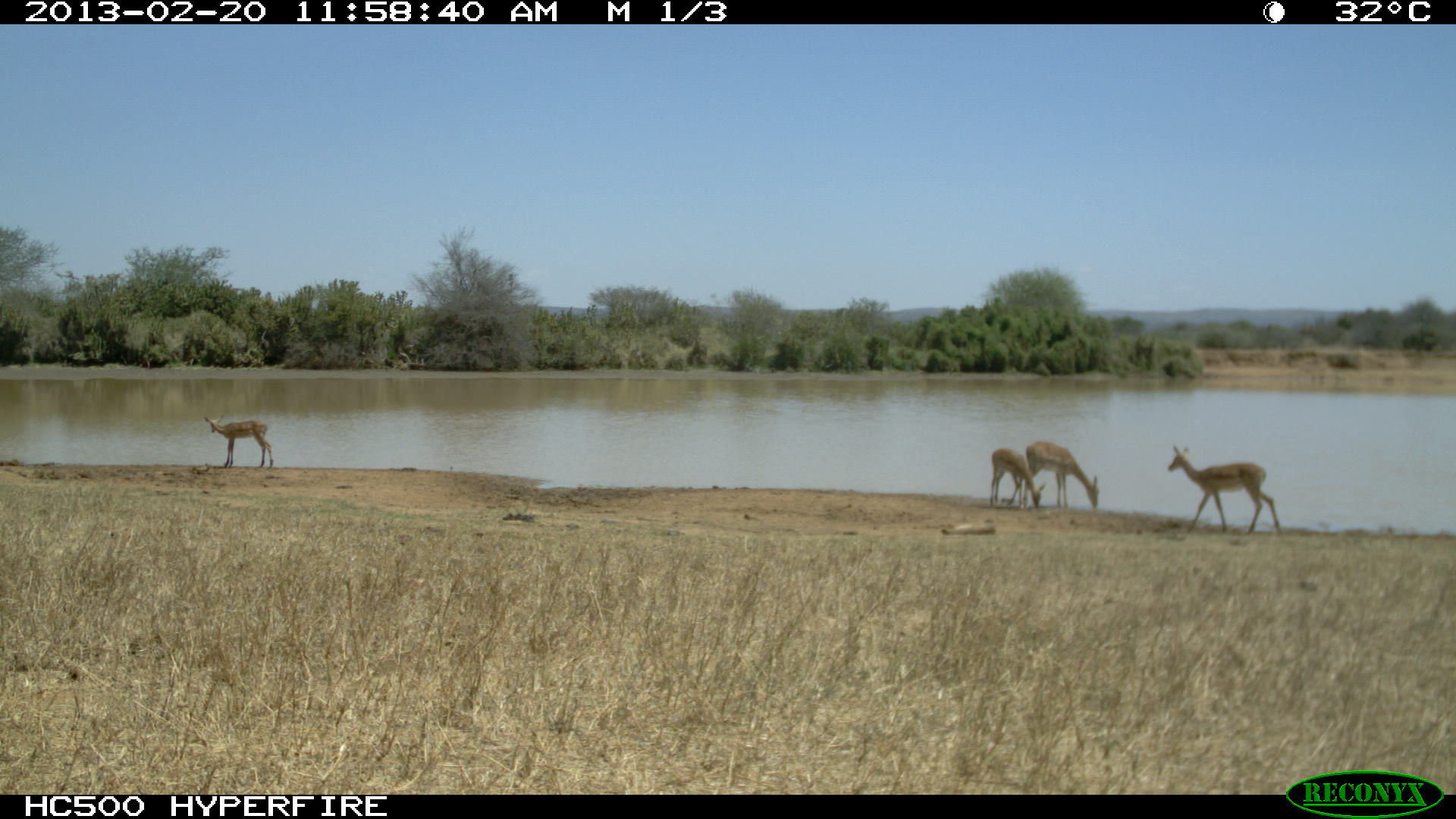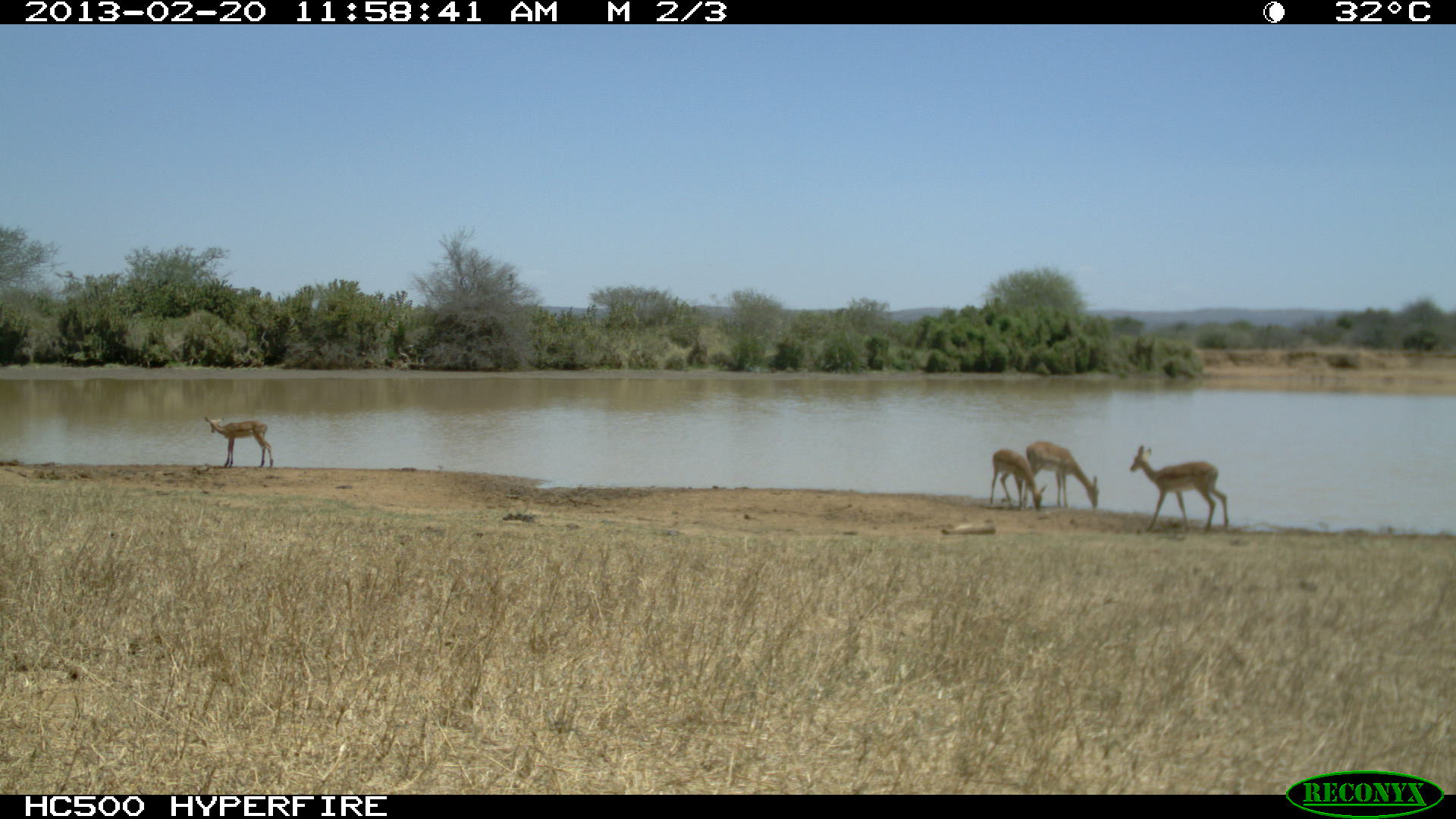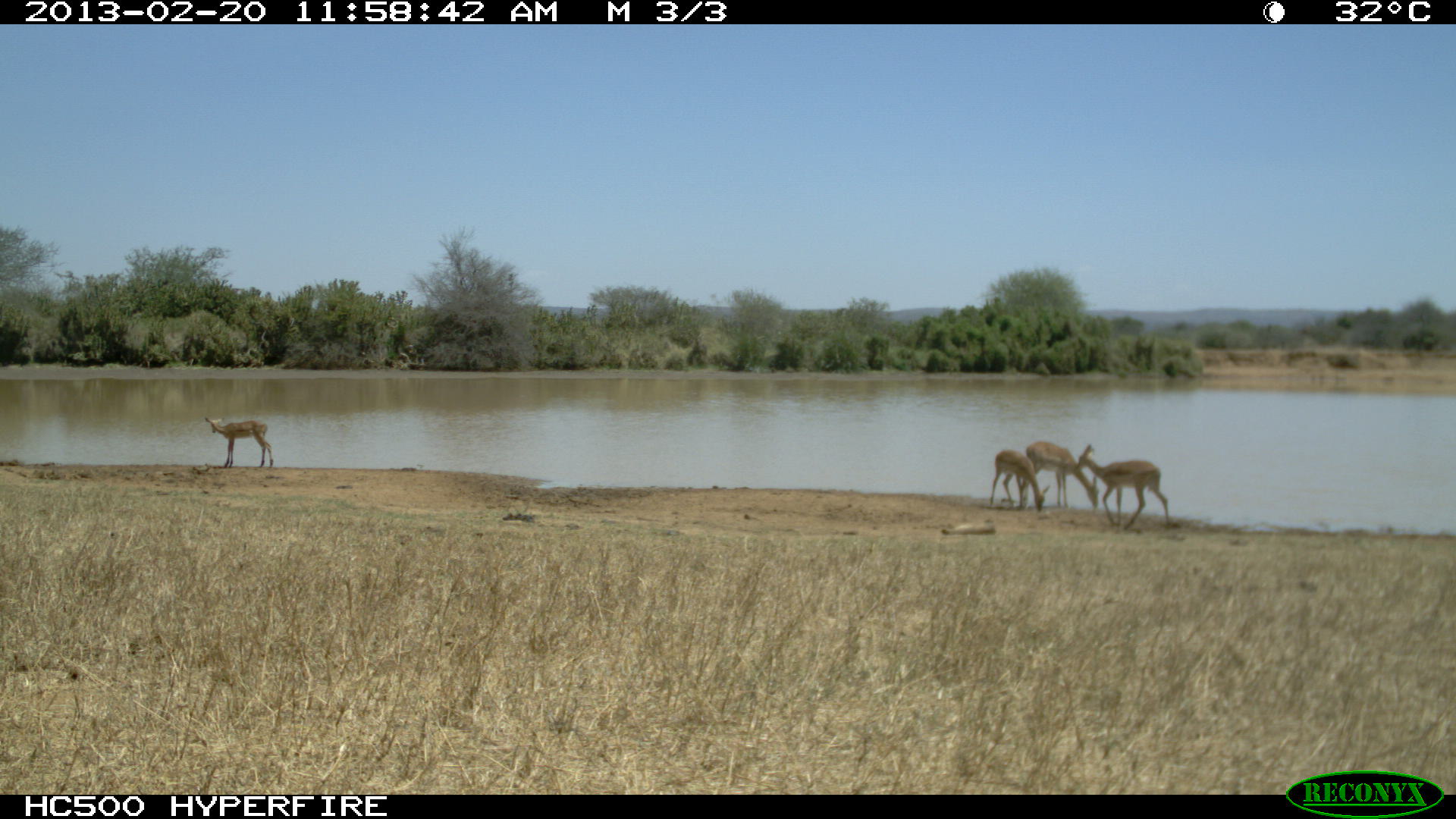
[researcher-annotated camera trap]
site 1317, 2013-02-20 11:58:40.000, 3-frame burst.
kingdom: Animalia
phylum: Chordata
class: Mammalia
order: Artiodactyla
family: Bovidae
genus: Aepyceros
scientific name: Aepyceros melampus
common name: impala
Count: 4.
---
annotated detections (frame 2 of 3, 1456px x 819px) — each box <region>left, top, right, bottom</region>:
aepyceros melampus: <region>1130, 445, 1228, 532</region>; <region>1024, 441, 1098, 508</region>; <region>203, 416, 274, 469</region>; <region>989, 449, 1048, 511</region>